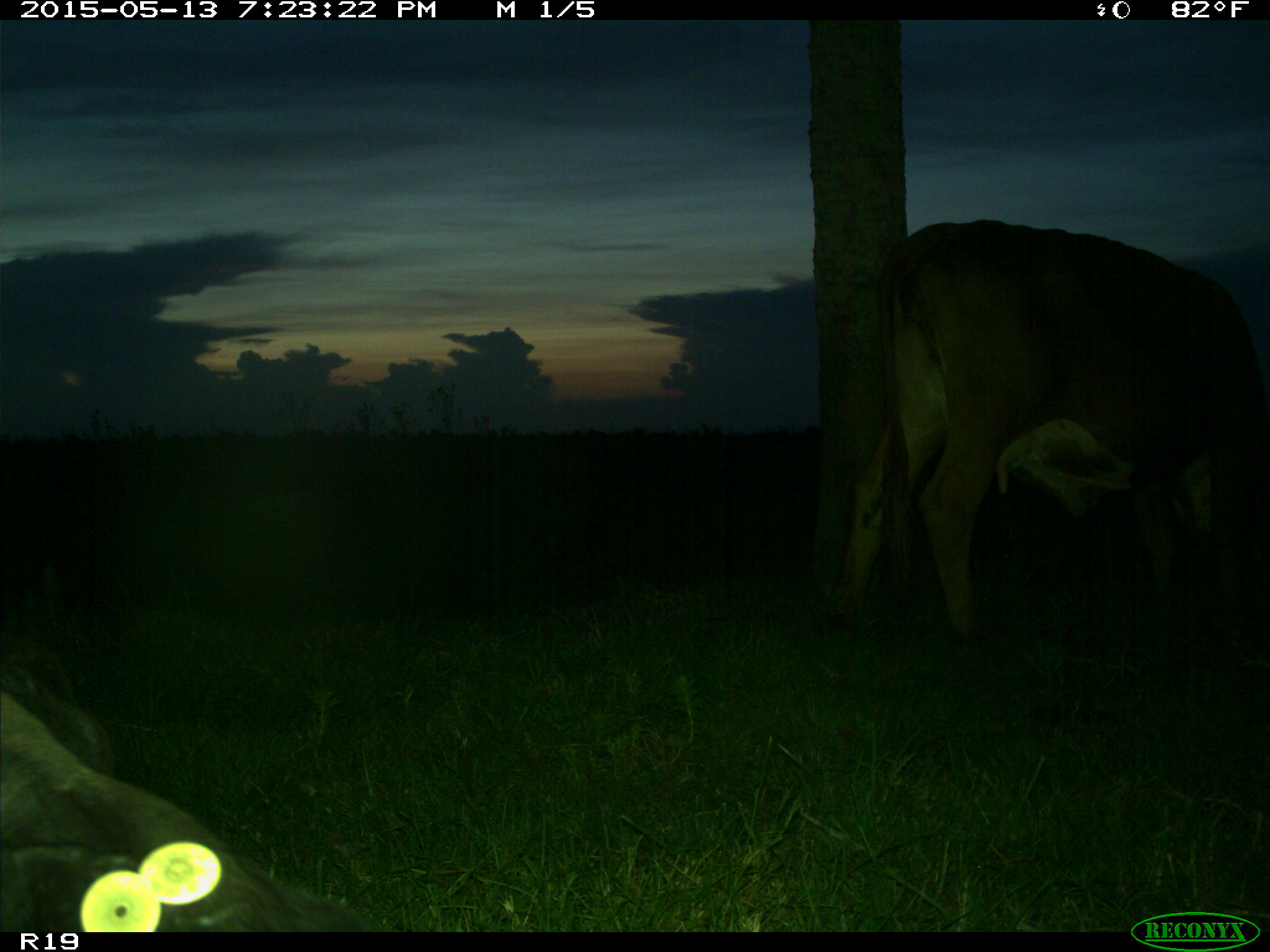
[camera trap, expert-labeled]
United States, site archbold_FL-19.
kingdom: Animalia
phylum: Chordata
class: Mammalia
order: Artiodactyla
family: Bovidae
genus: Bos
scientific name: Bos taurus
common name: domestic cow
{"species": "Bos taurus (domestic cow)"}